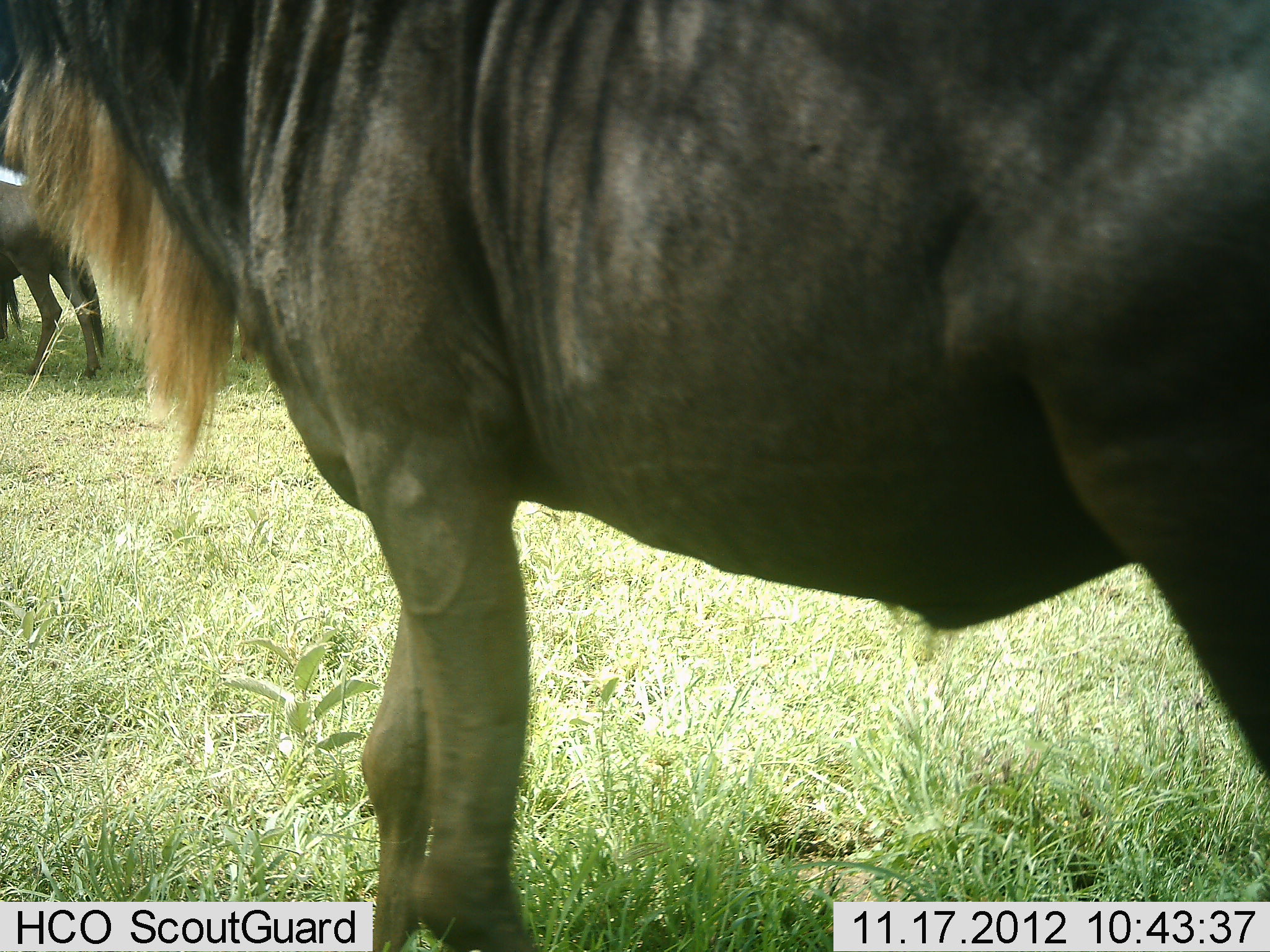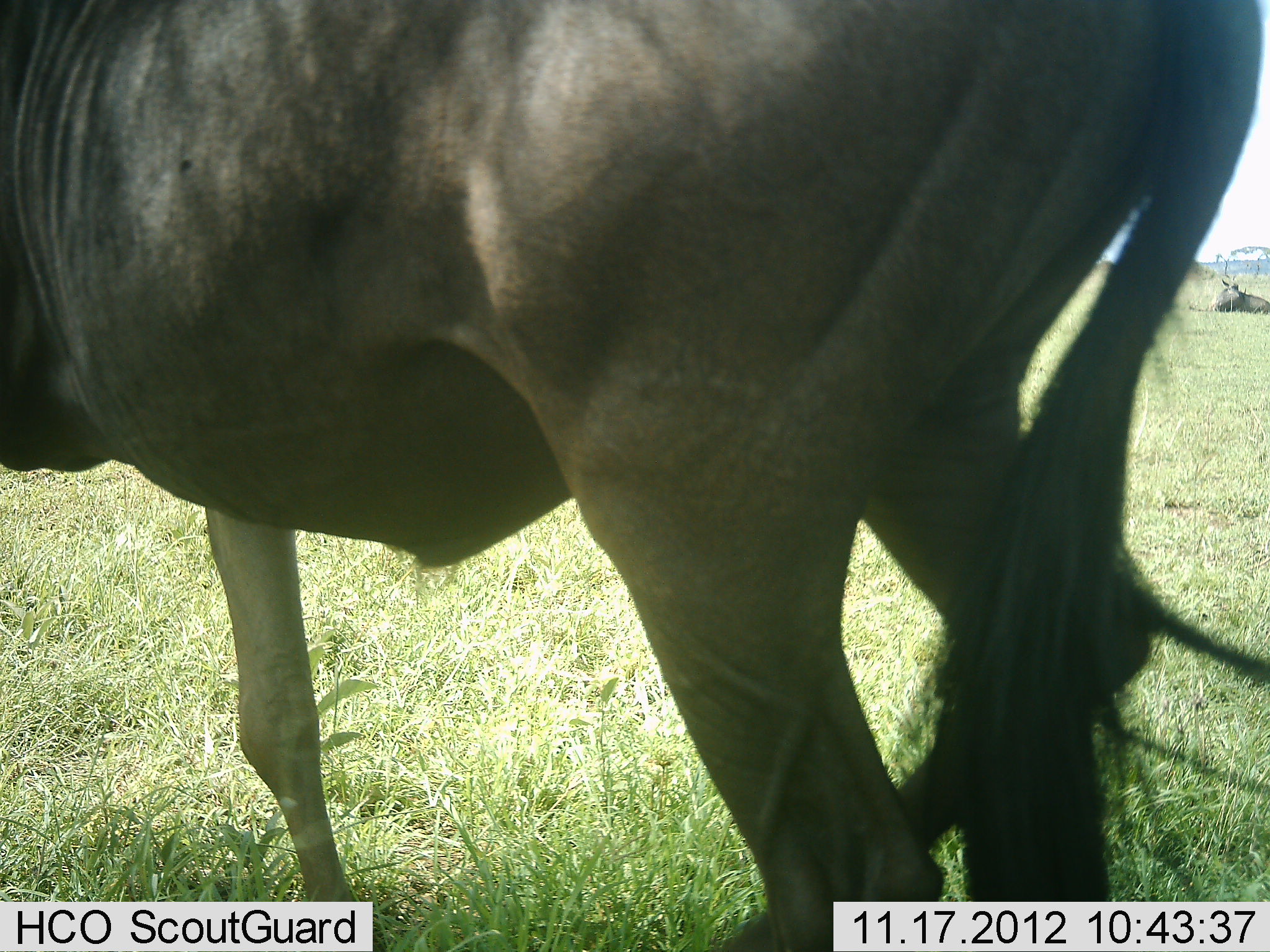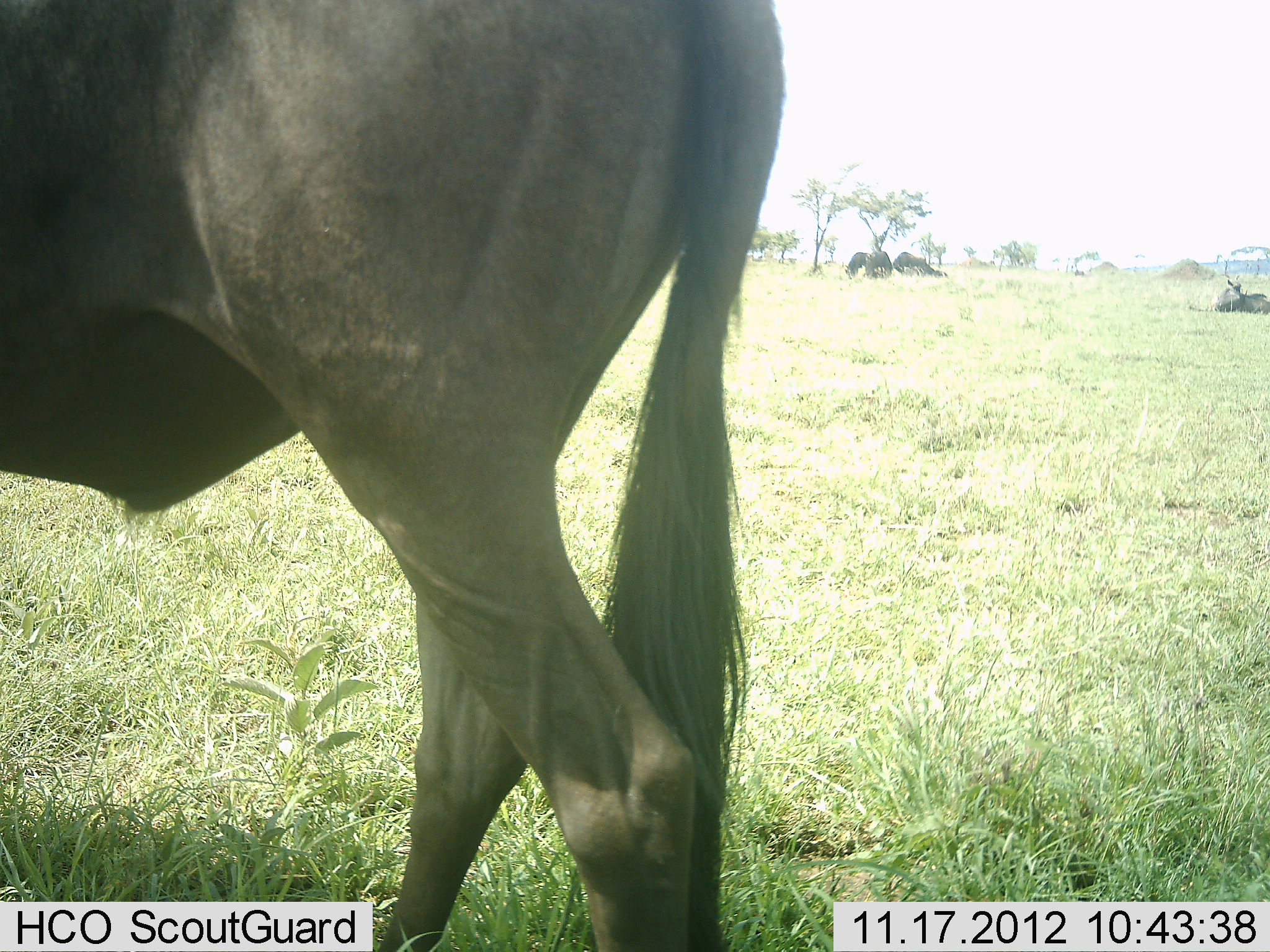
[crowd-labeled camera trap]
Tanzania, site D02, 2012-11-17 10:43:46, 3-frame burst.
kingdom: Animalia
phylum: Chordata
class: Mammalia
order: Artiodactyla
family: Bovidae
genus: Connochaetes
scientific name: Connochaetes taurinus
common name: blue wildebeest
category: wildebeest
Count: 6.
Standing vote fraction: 60%.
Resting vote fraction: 60%.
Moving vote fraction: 80%.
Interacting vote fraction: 10%.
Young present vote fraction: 0%.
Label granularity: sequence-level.